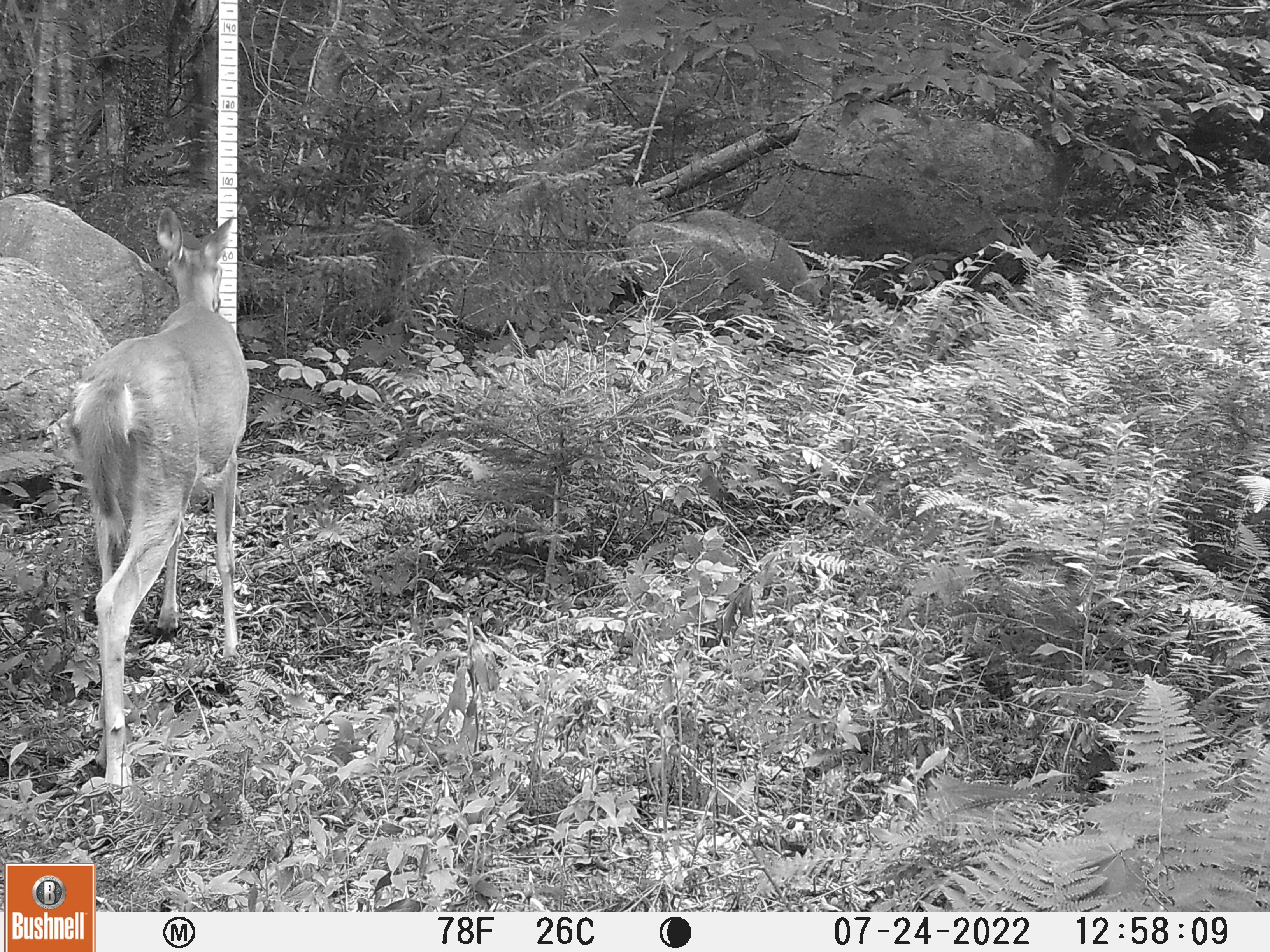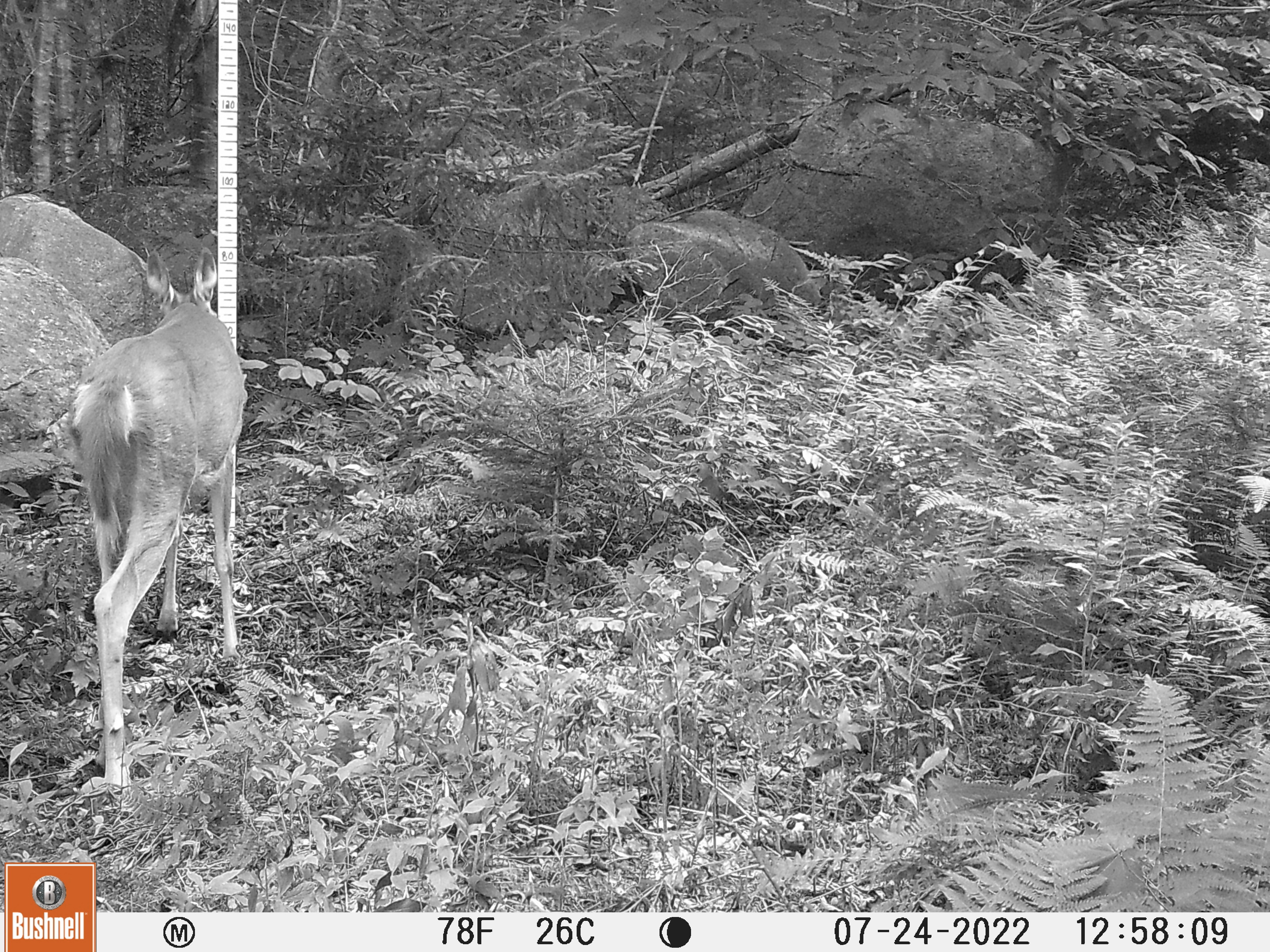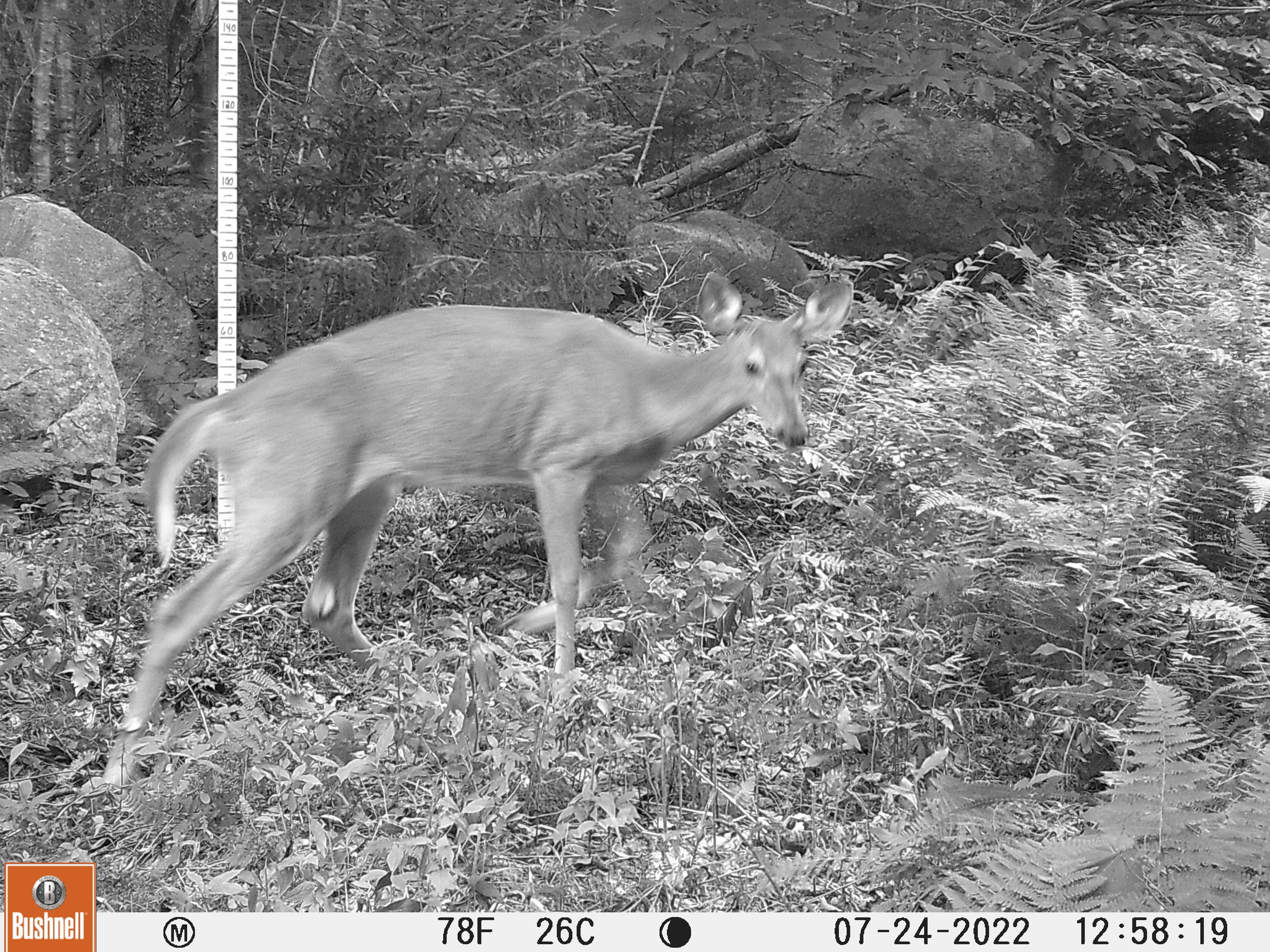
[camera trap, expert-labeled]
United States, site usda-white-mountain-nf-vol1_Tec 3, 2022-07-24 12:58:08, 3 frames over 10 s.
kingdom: Animalia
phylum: Chordata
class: Mammalia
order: Artiodactyla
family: Cervidae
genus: Odocoileus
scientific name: Odocoileus virginianus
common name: white-tailed deer